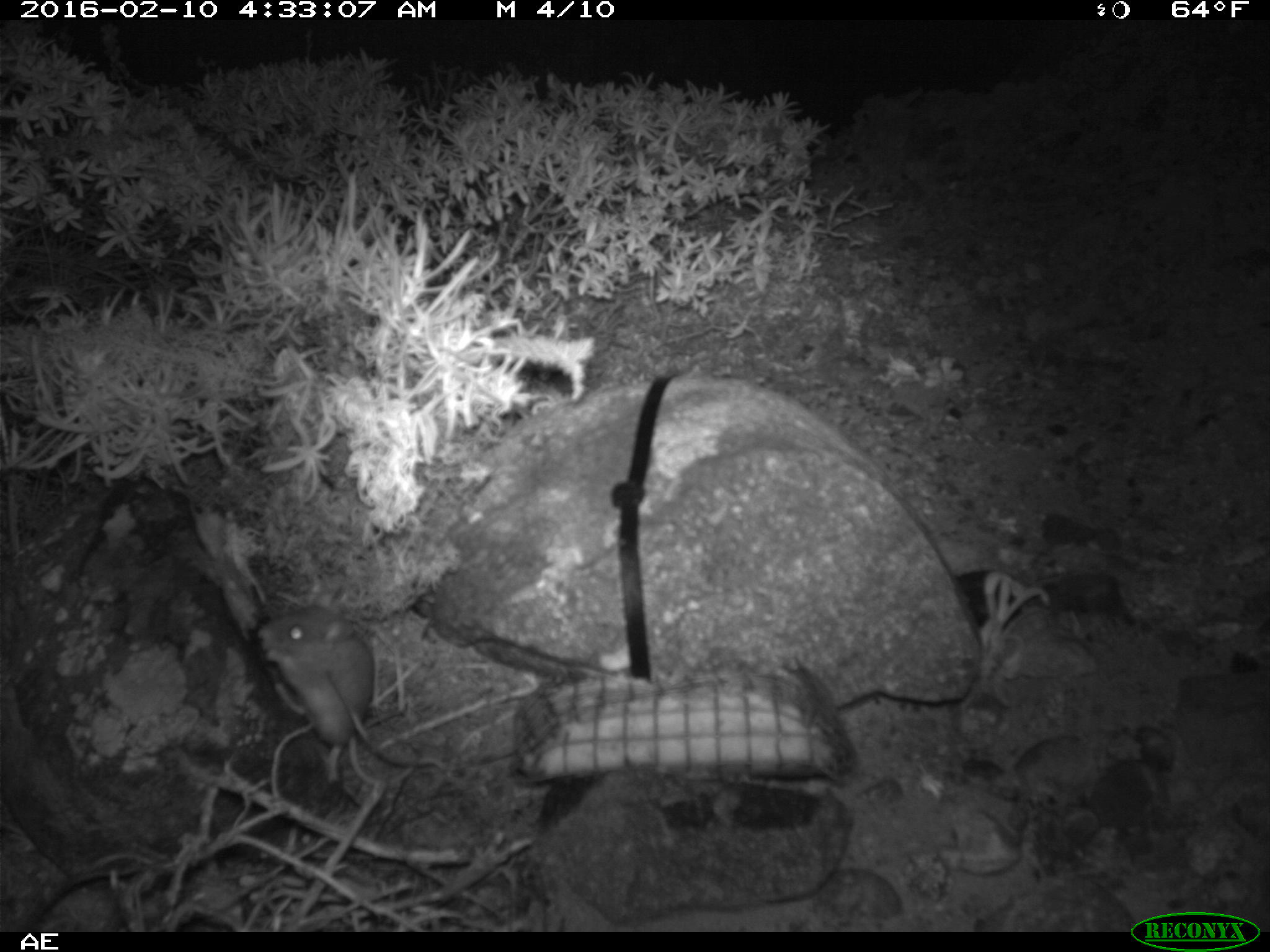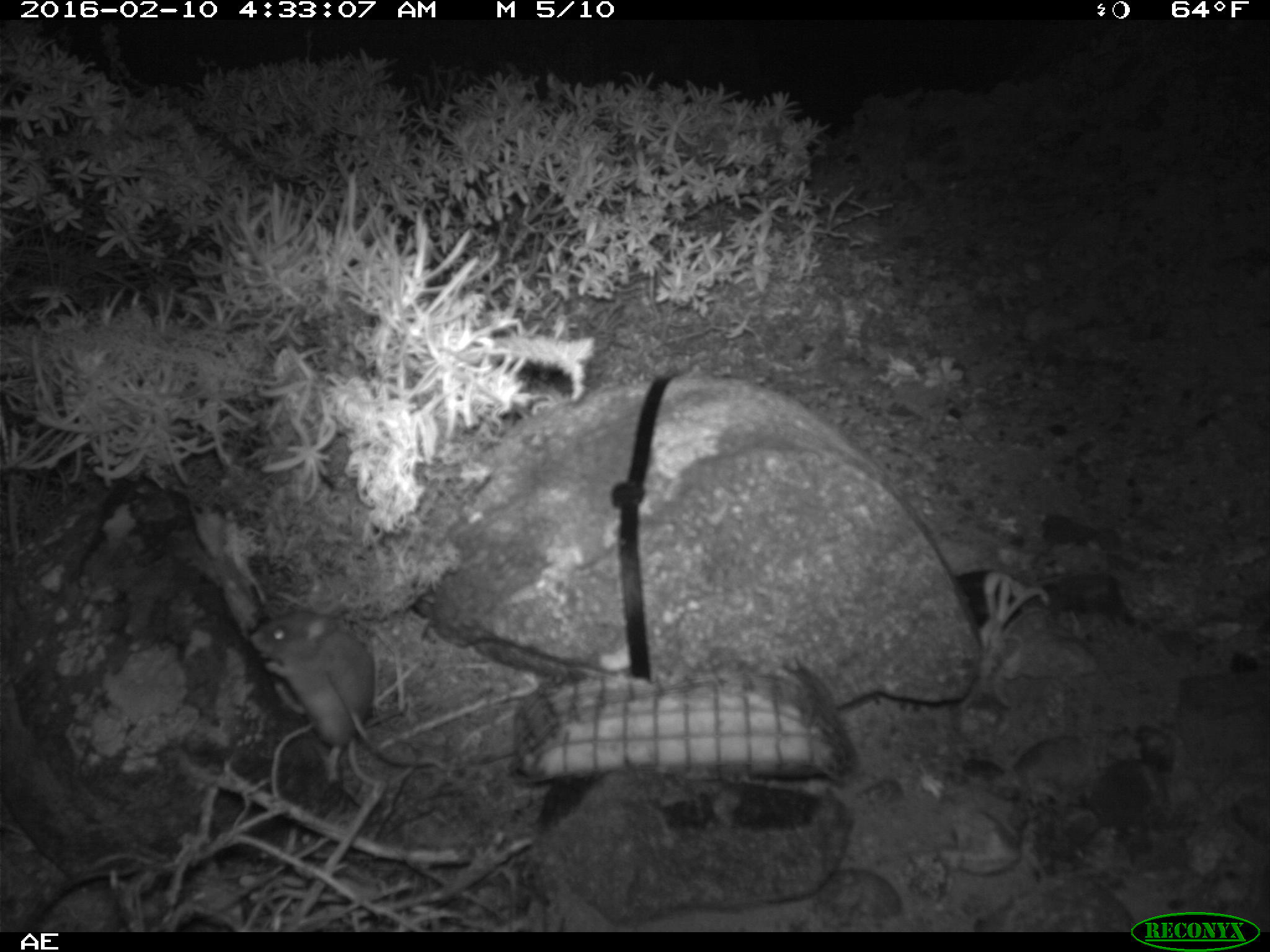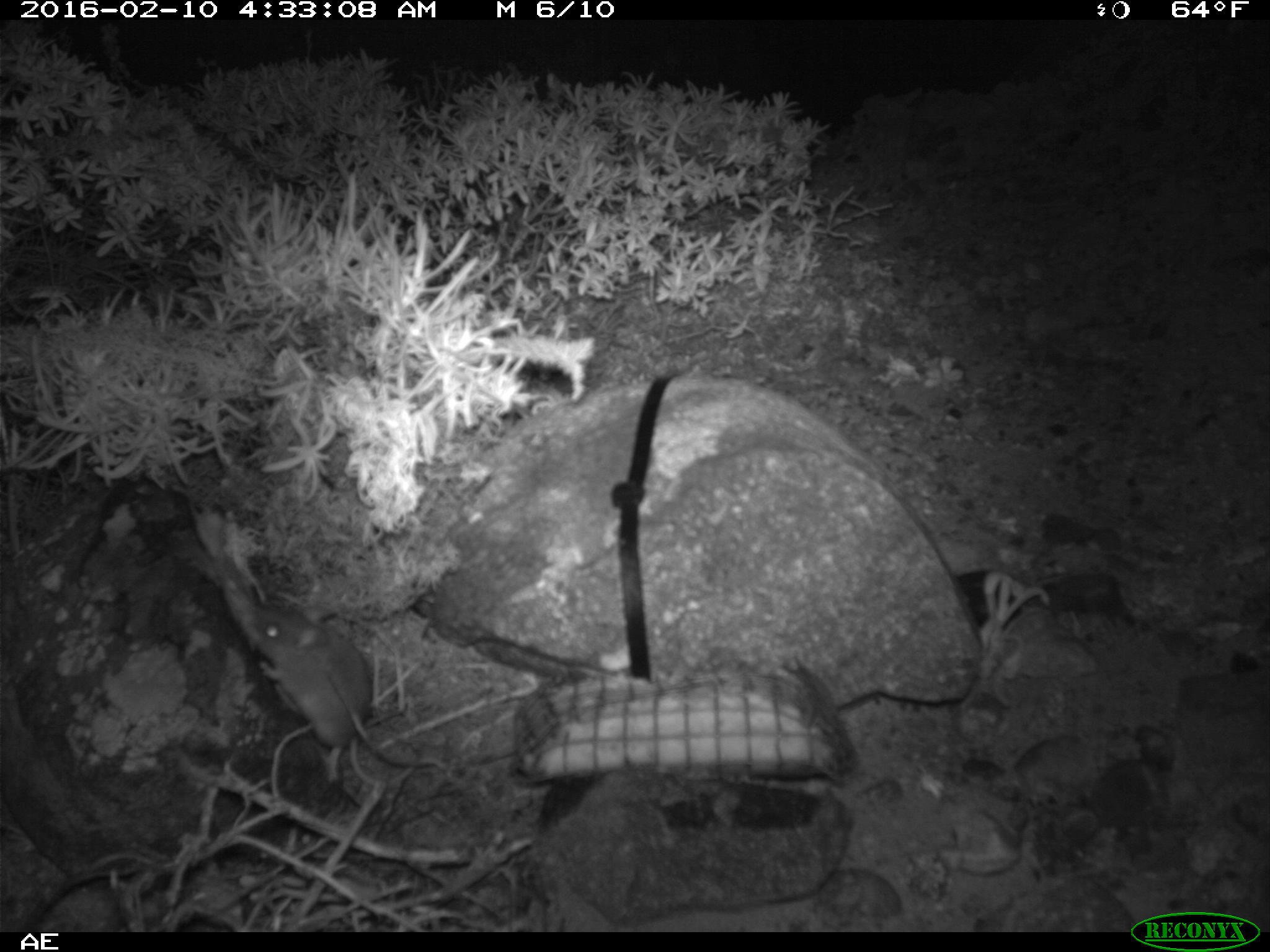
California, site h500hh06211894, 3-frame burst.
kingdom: Animalia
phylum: Chordata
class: Mammalia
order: Rodentia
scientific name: Rodentia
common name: rodent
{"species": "rodent (Rodentia)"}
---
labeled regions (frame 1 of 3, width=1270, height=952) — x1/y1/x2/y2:
rodent: 260/591/414/784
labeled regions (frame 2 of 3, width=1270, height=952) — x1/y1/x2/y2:
rodent: 249/604/419/788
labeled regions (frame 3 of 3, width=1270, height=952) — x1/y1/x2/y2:
rodent: 242/600/368/782